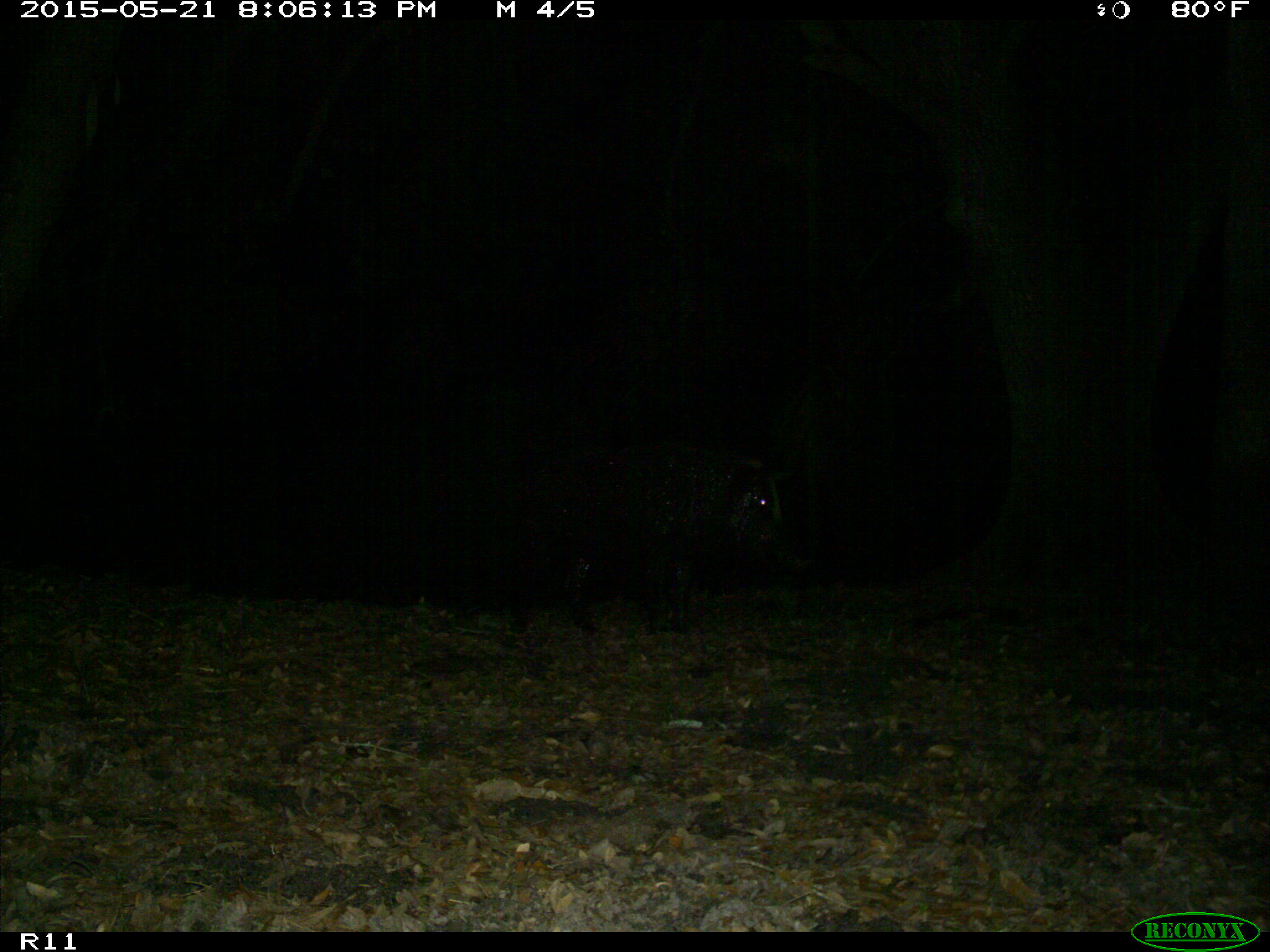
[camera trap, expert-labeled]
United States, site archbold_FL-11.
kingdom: Animalia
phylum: Chordata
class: Mammalia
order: Artiodactyla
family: Suidae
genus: Sus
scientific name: Sus scrofa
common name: wild boar